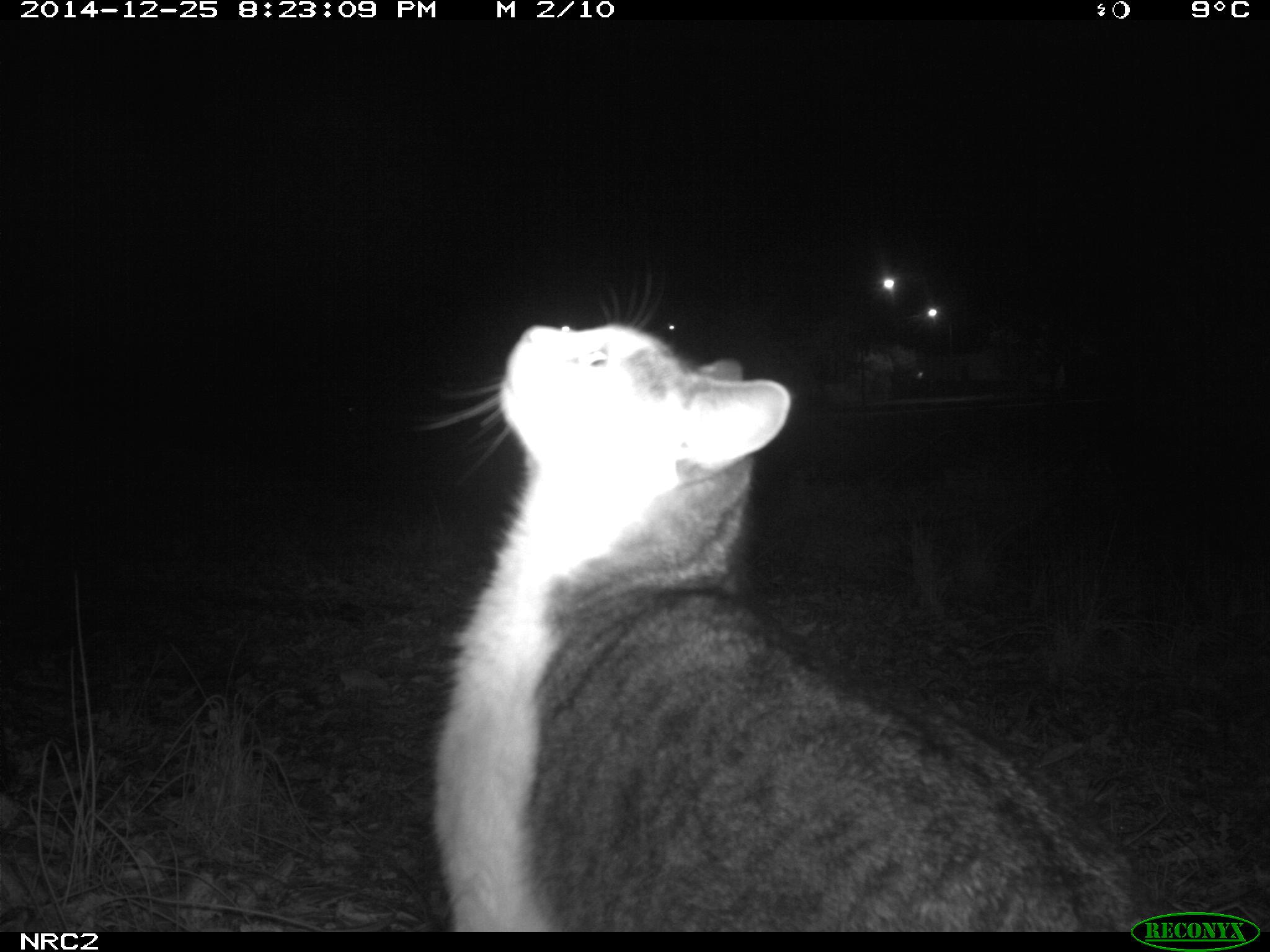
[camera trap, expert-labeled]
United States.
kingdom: Animalia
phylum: Chordata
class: Mammalia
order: Carnivora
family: Felidae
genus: Felis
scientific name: Felis catus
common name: domestic cat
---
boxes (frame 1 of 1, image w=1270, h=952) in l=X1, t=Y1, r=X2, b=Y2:
Domestic Cat: l=411, t=286, r=1172, b=929